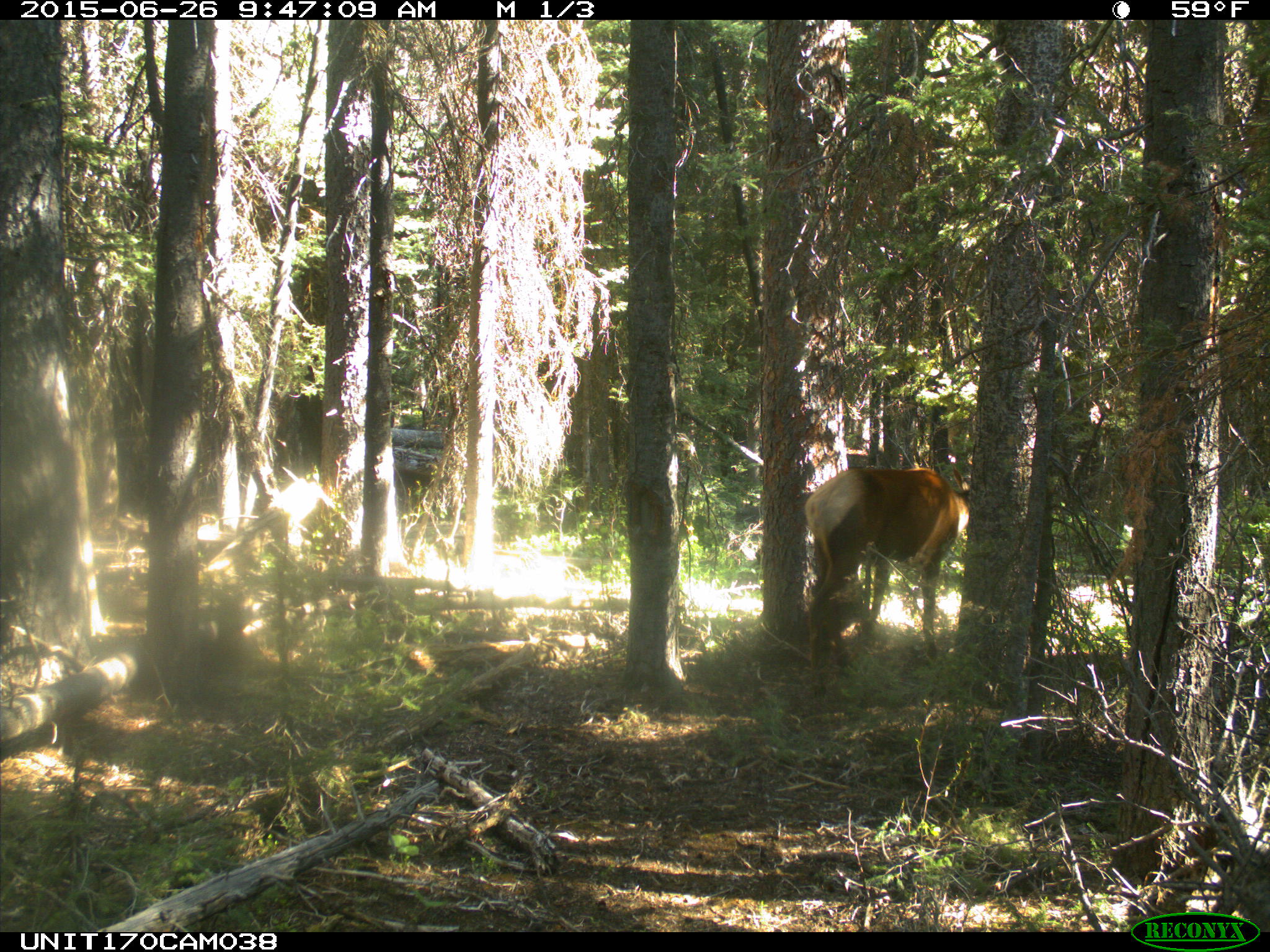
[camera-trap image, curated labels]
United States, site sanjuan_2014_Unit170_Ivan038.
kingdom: Animalia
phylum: Chordata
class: Mammalia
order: Artiodactyla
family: Cervidae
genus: Cervus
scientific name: Cervus elaphus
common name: red deer